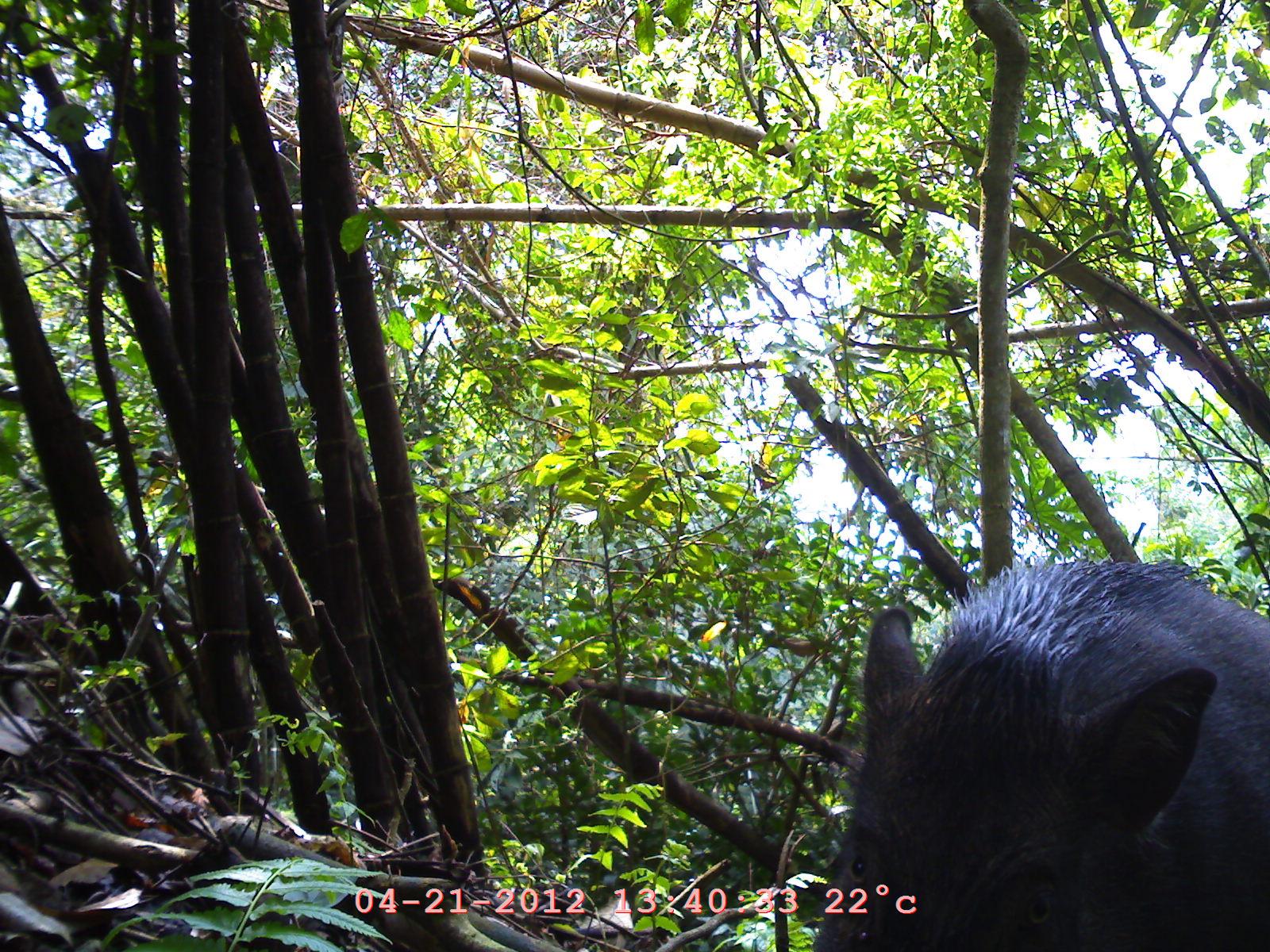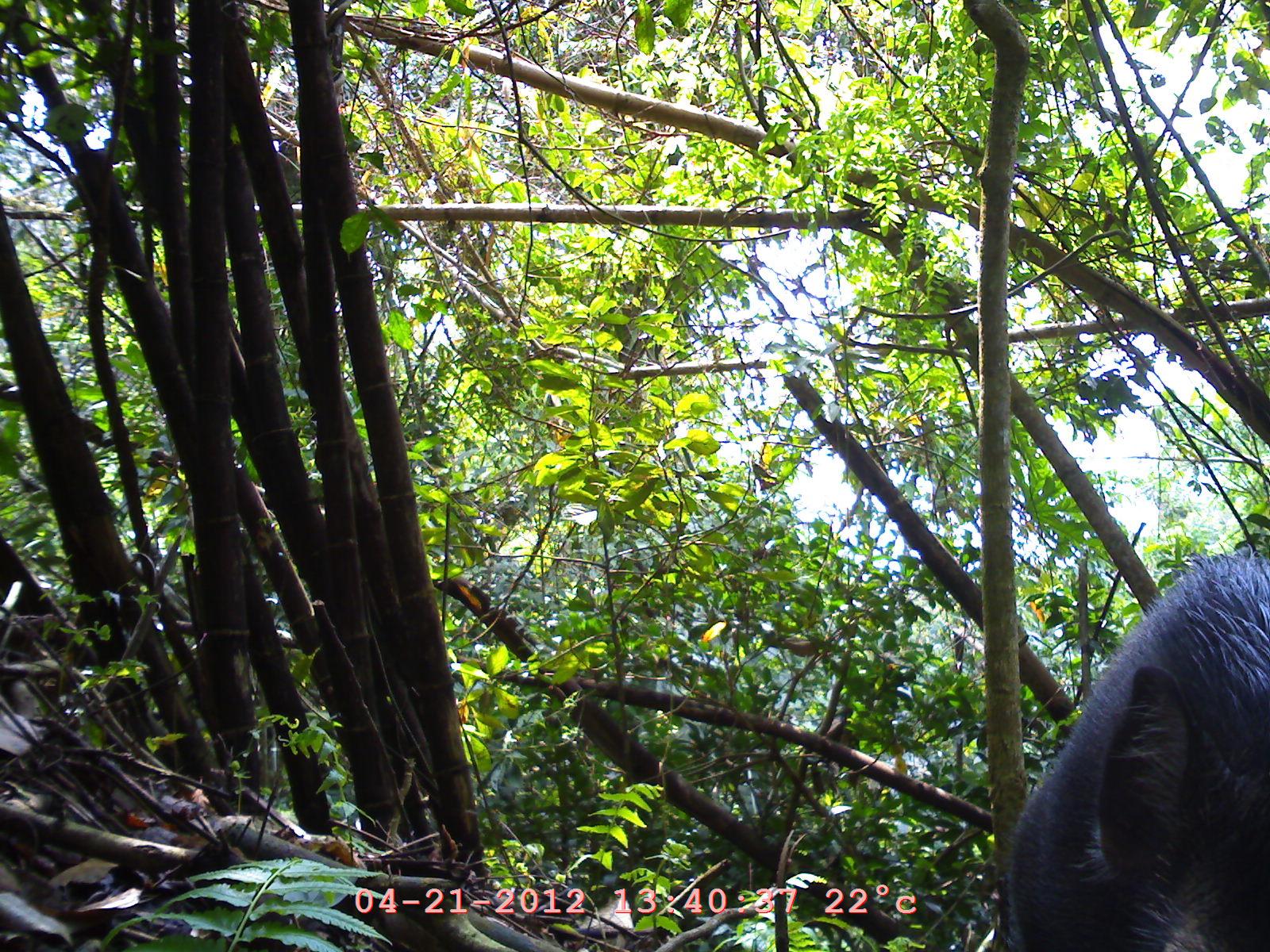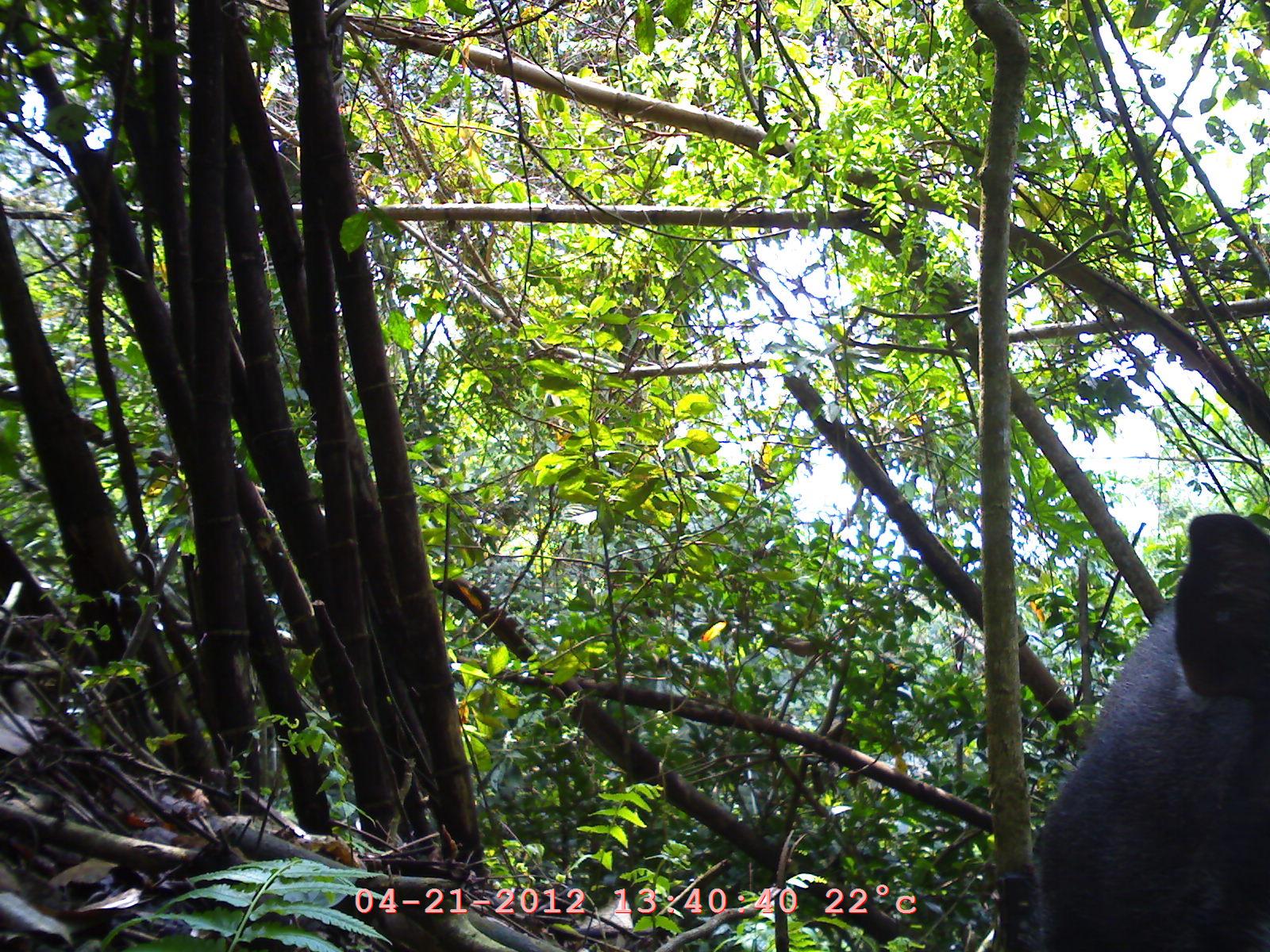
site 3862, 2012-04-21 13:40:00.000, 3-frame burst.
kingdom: Animalia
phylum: Chordata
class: Mammalia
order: Artiodactyla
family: Suidae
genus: Sus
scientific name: Sus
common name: pigs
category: sus sp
Sus sp (pigs) (Sus), count 1.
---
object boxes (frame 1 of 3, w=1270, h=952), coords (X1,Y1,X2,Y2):
sus sp: (799,550,1270,952)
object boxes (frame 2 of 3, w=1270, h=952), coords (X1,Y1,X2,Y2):
sus sp: (998,548,1270,952)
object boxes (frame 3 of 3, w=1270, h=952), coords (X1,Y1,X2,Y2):
sus sp: (1018,501,1270,952)